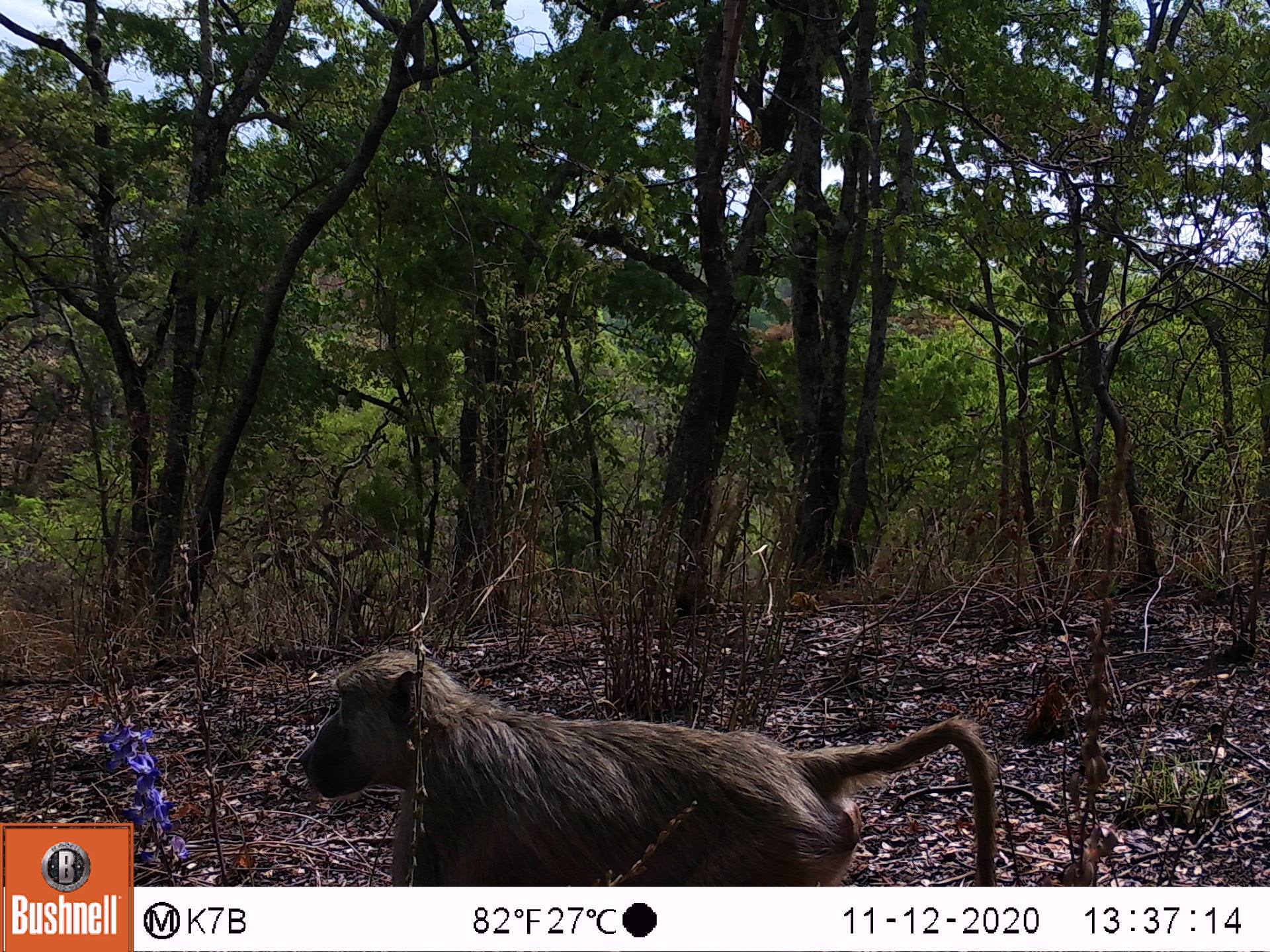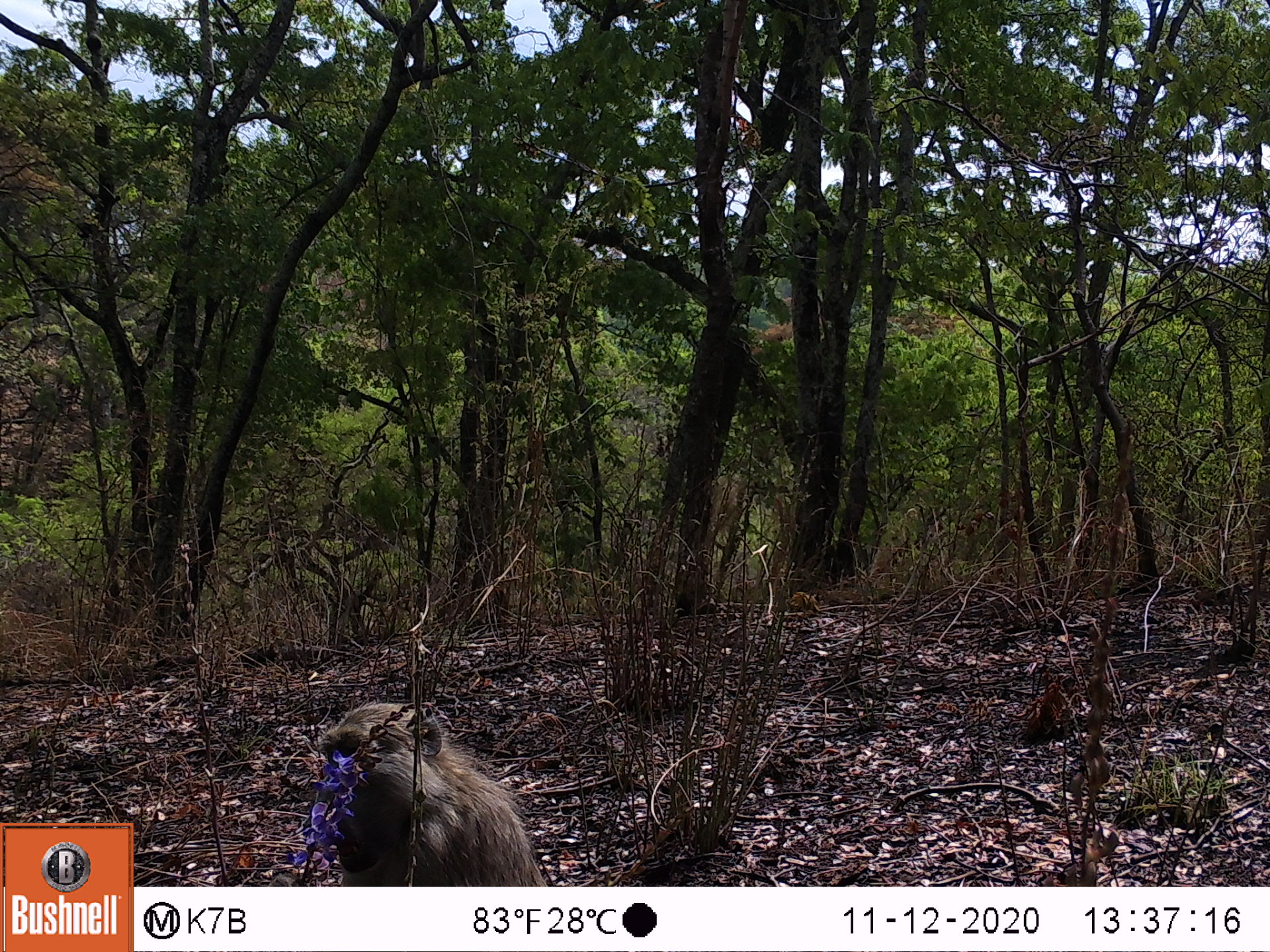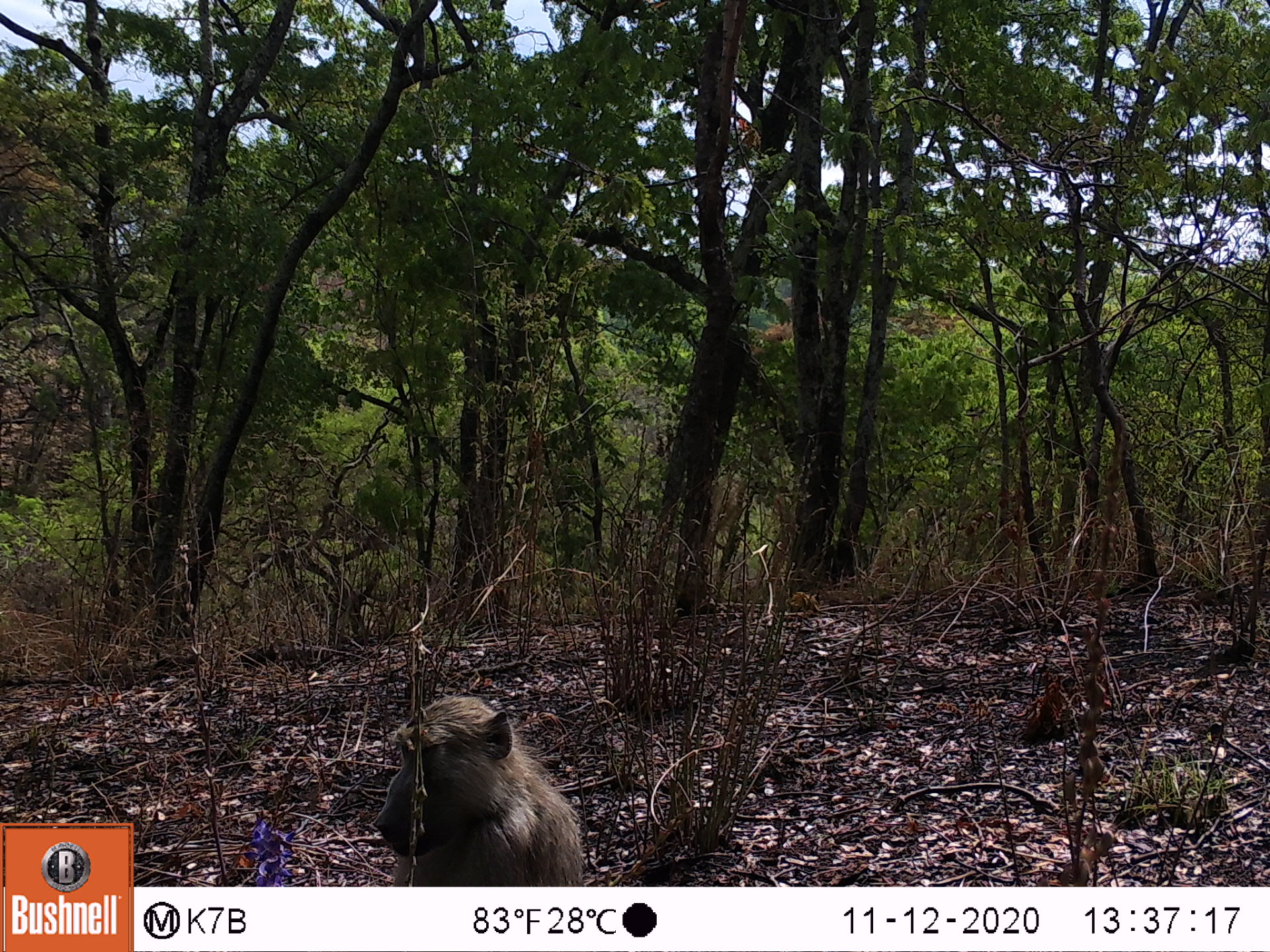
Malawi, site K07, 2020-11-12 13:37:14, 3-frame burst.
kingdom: Animalia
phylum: Chordata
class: Mammalia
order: Primates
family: Cercopithecidae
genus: Papio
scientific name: Papio cynocephalus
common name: yellow baboon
Yellow baboon (Papio cynocephalus), count 1.